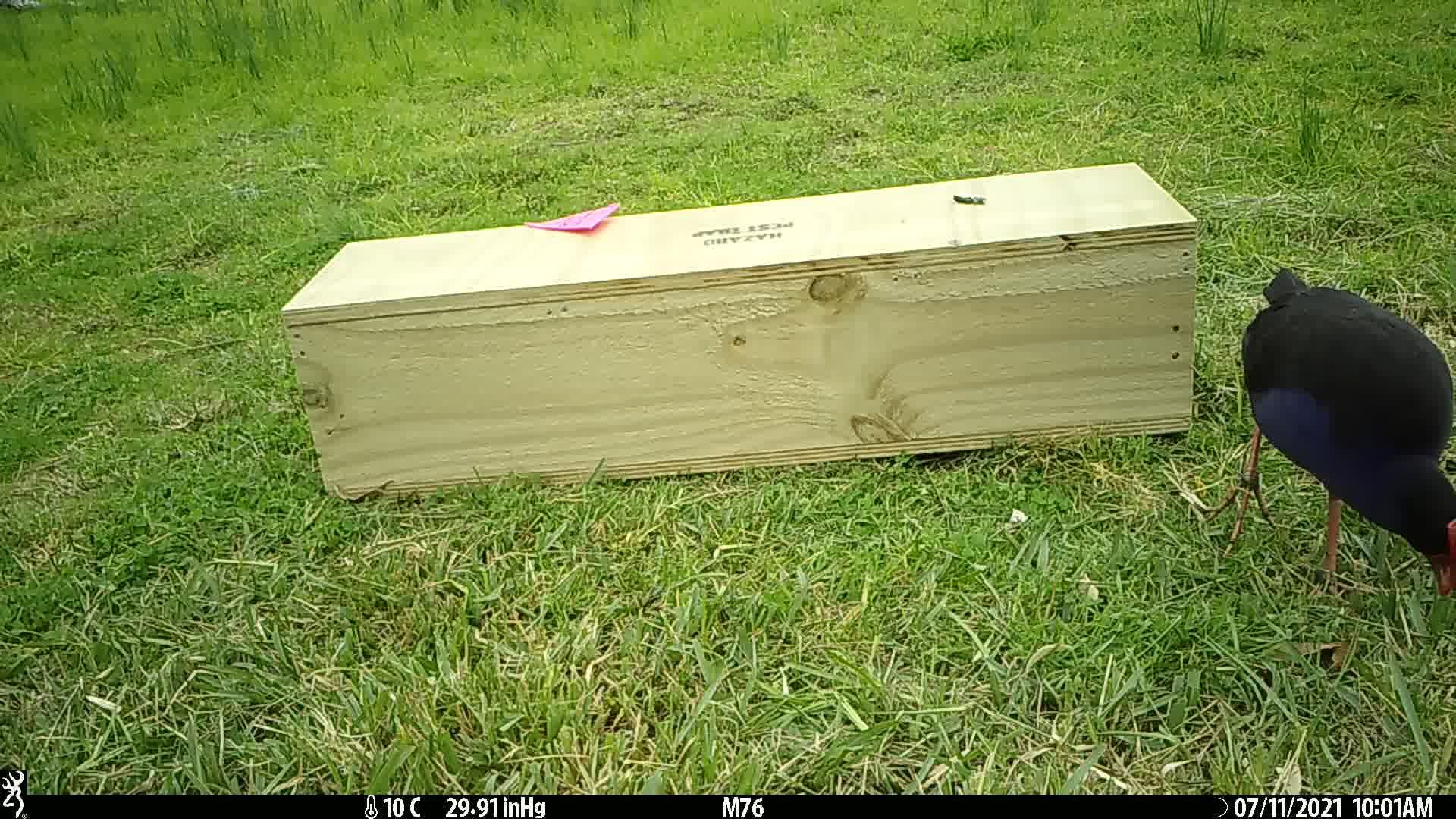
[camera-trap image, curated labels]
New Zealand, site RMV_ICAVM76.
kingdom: Animalia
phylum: Chordata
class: Aves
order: Gruiformes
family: Rallidae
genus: Porphyrio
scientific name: Porphyrio melanotus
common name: australasian swamphen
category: pukeko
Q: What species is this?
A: Pukeko (australasian swamphen) (Porphyrio melanotus).